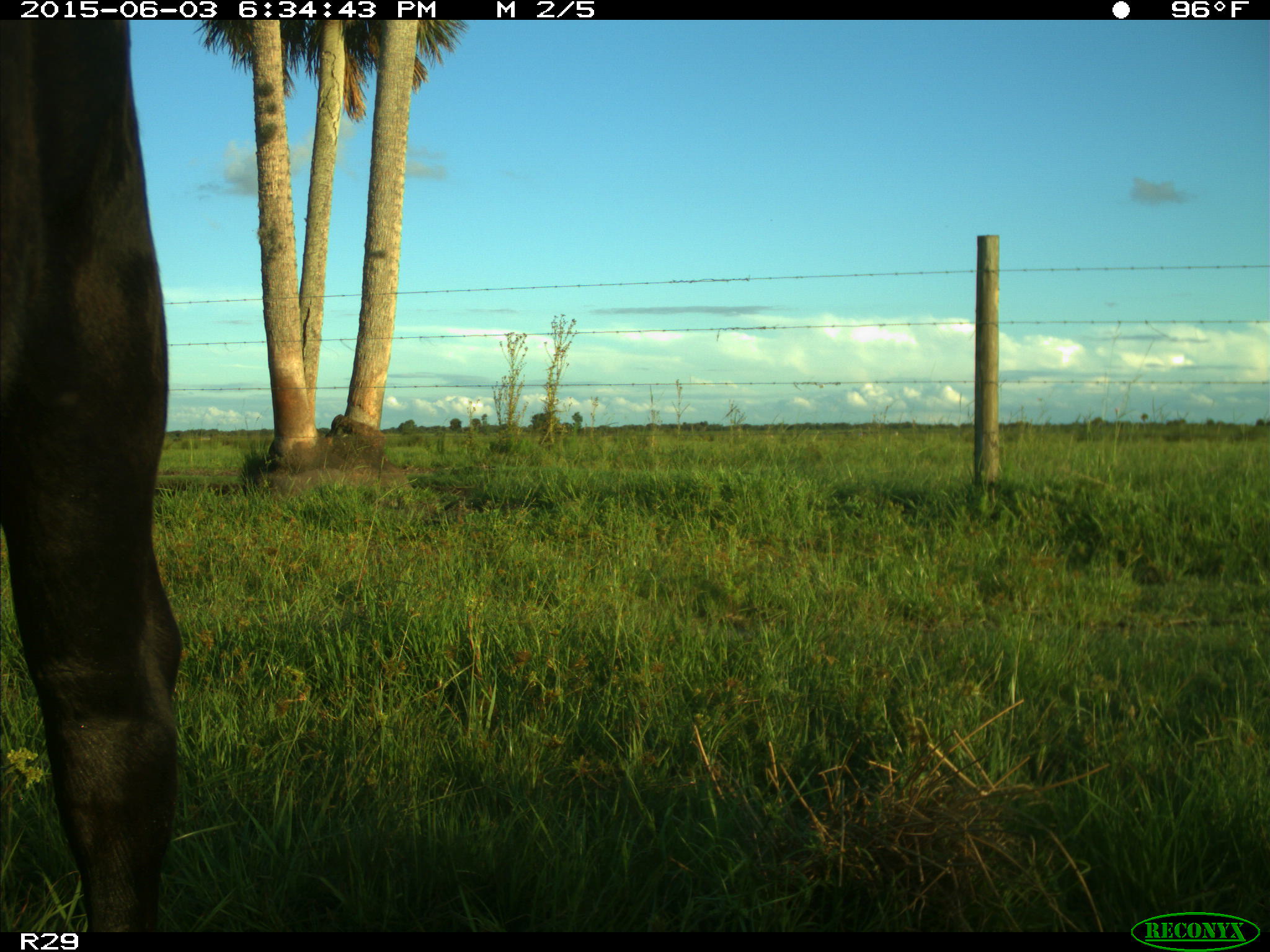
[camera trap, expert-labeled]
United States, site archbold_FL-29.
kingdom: Animalia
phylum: Chordata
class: Mammalia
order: Artiodactyla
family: Bovidae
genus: Bos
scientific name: Bos taurus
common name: domestic cow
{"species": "Bos taurus (domestic cow)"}